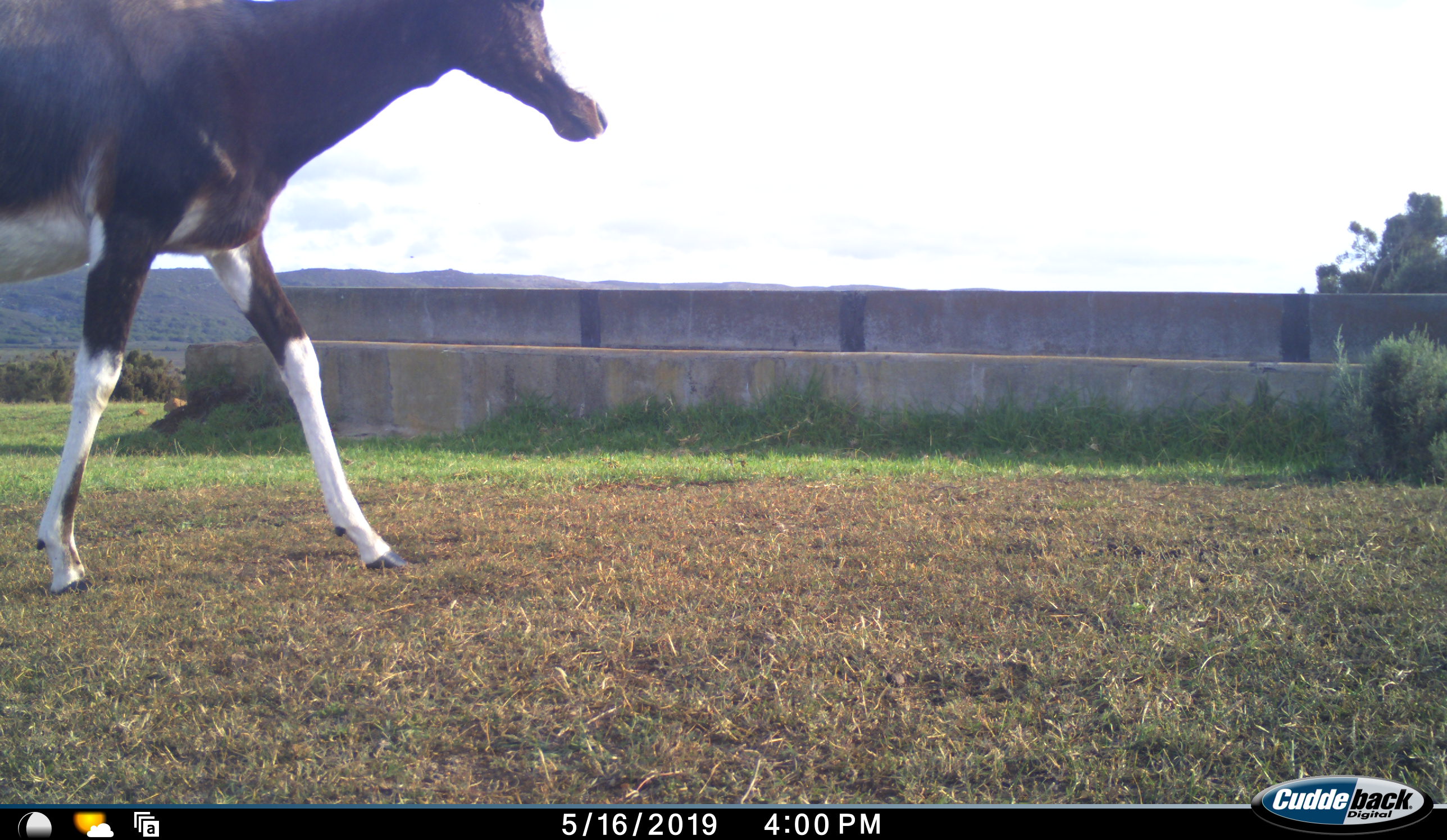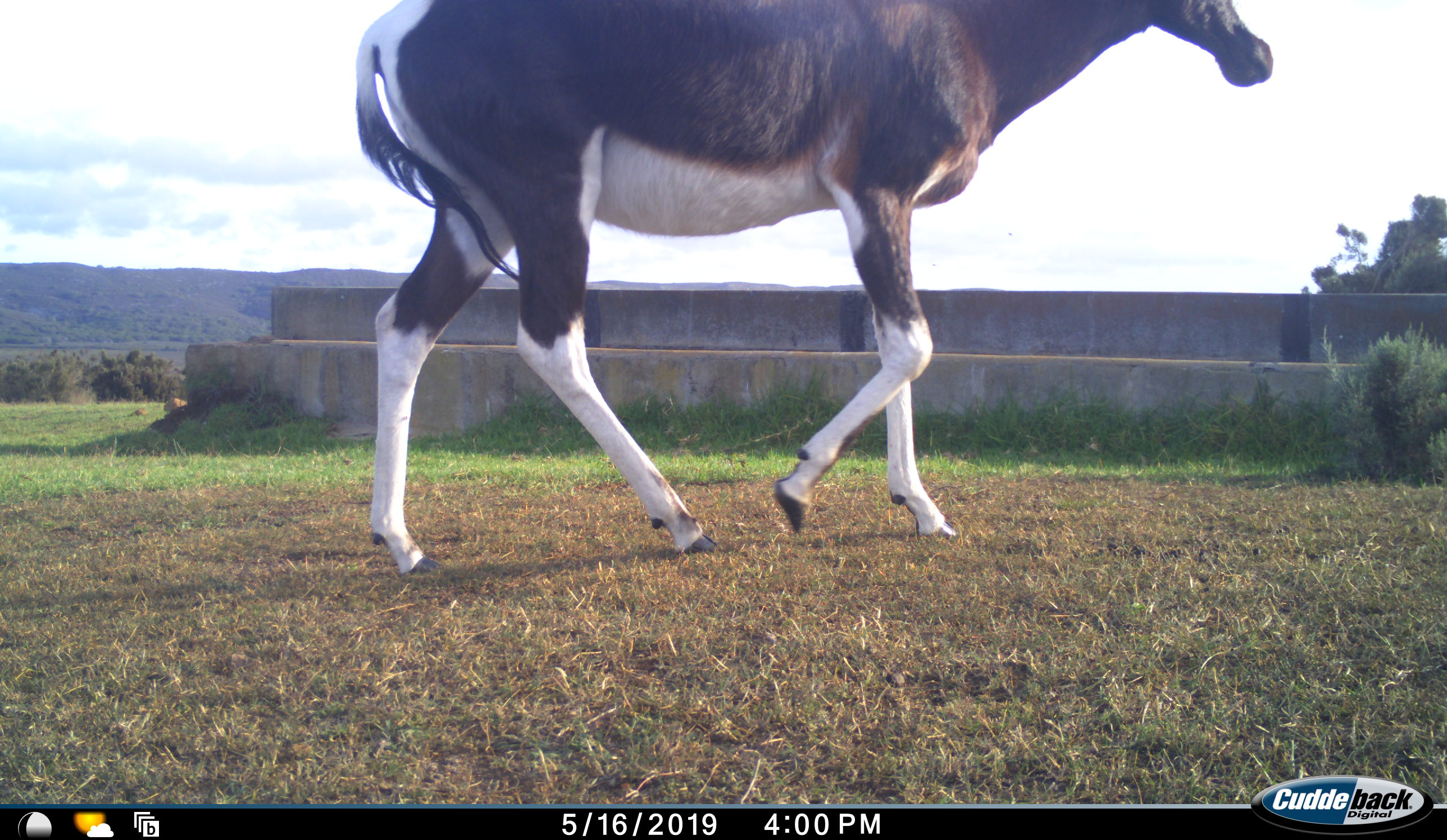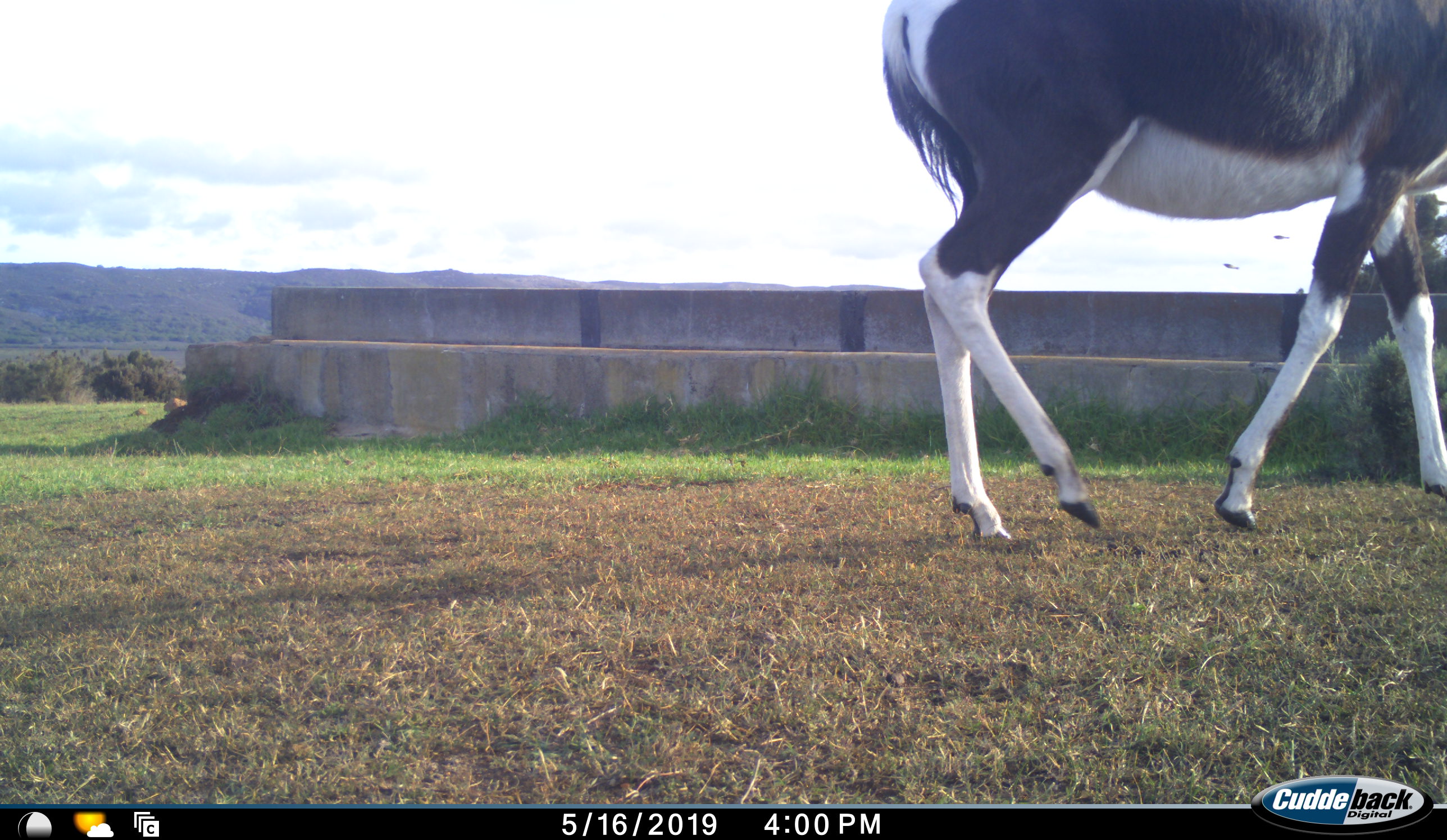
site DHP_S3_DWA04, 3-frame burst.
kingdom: Animalia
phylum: Chordata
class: Mammalia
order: Artiodactyla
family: Bovidae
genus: Damaliscus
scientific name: Damaliscus pygargus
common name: bontebok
Bontebok (Damaliscus pygargus), count 1. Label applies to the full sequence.